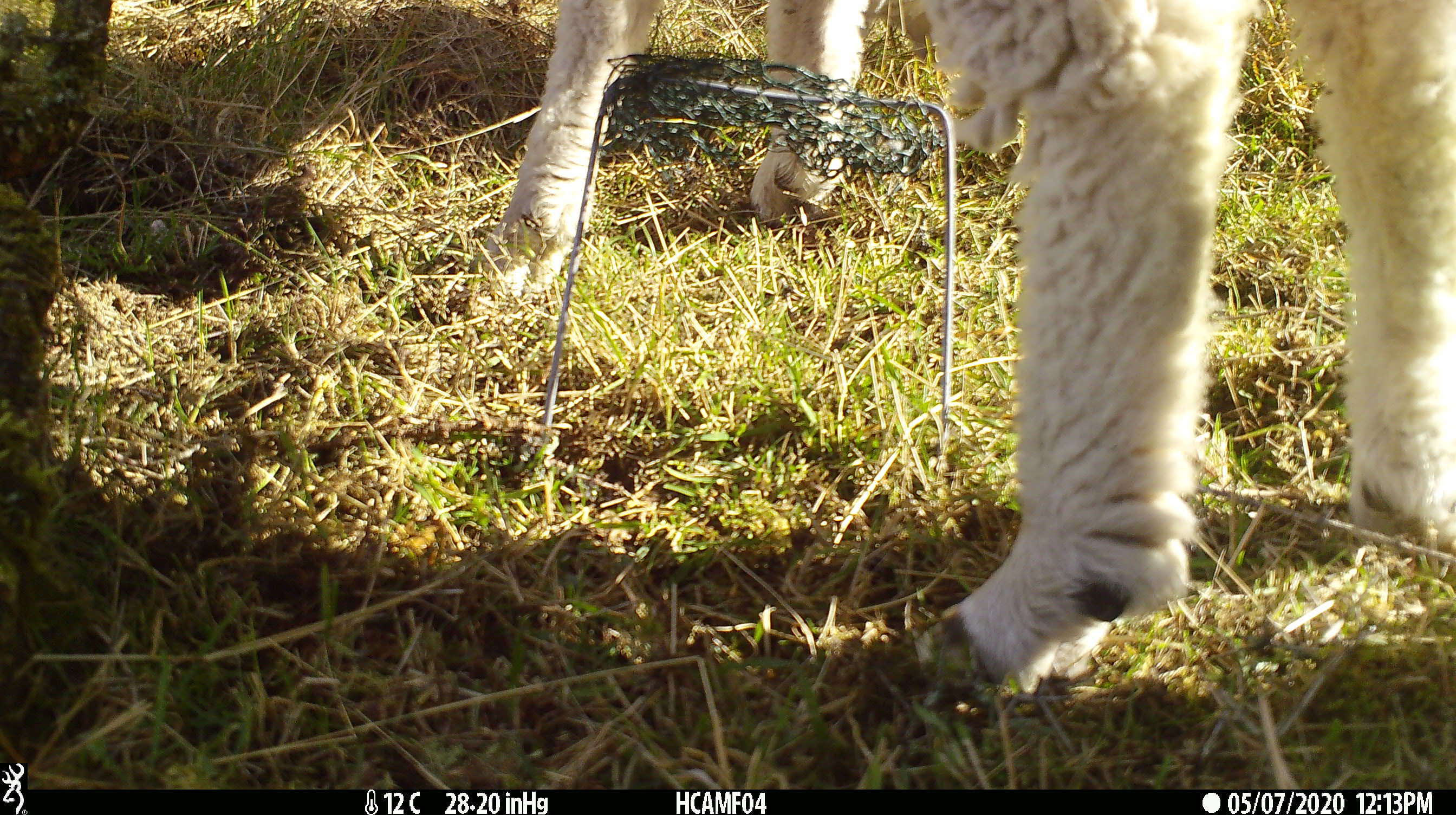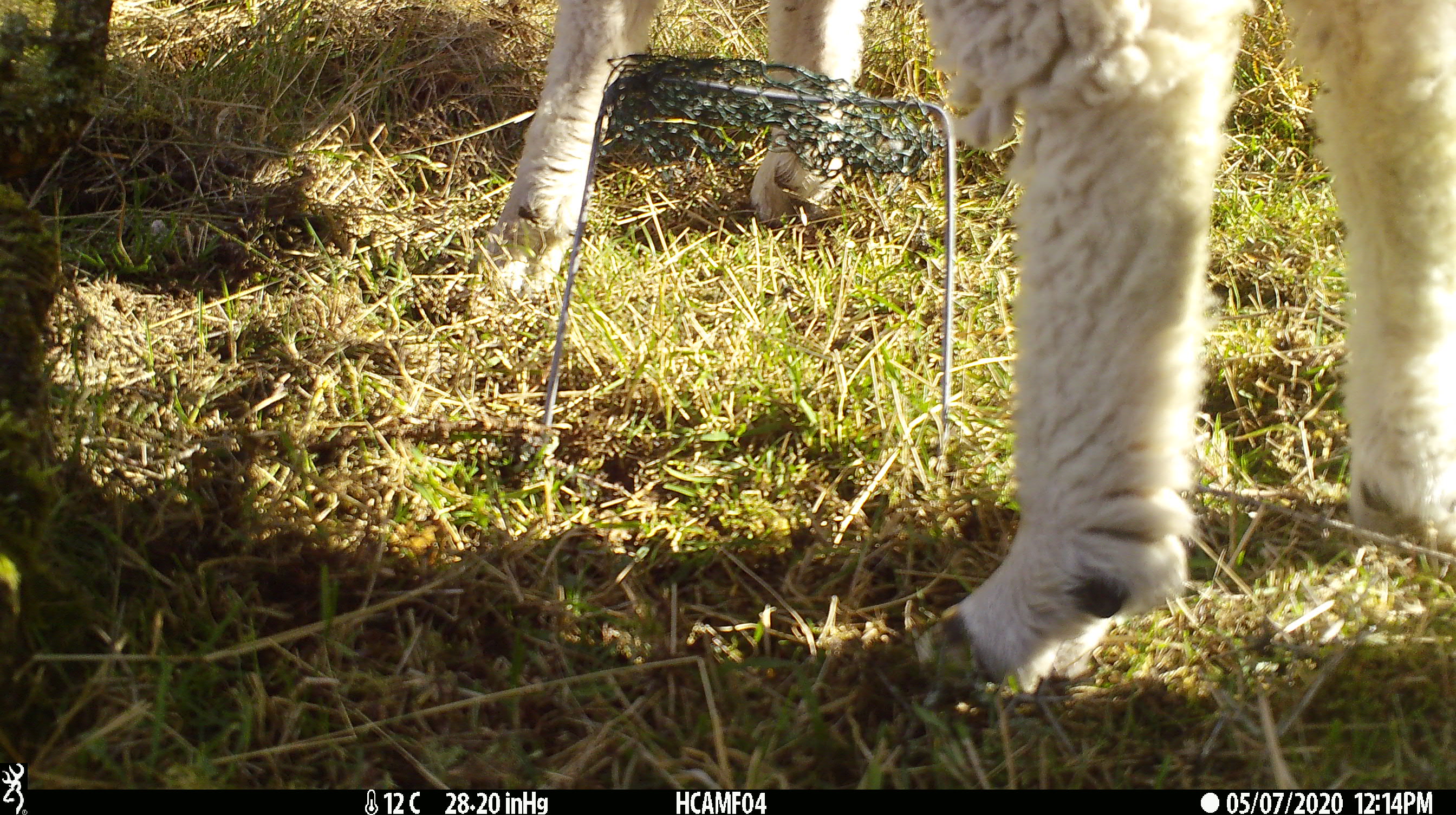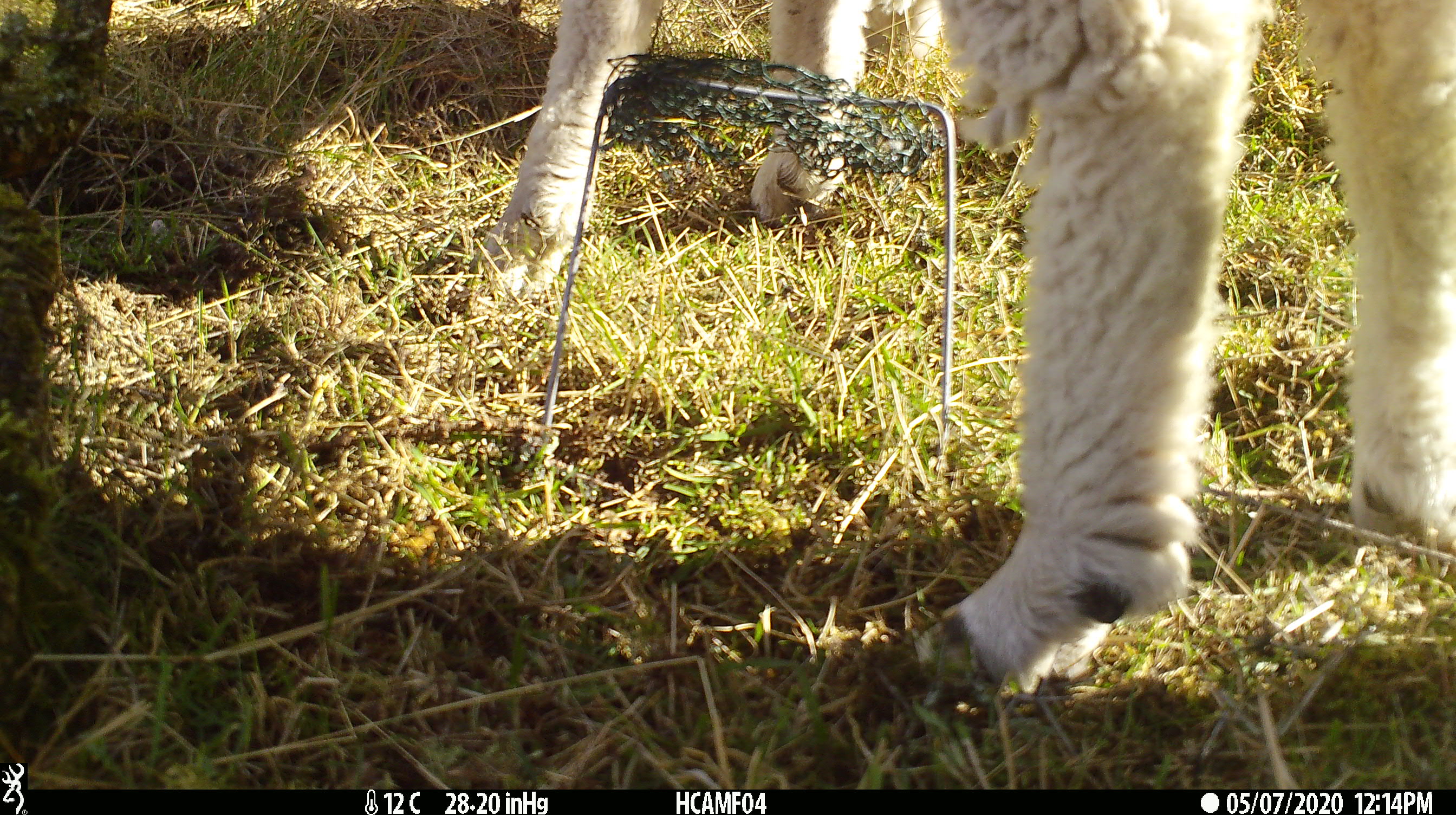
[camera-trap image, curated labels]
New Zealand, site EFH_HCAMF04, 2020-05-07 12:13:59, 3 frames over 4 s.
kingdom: Animalia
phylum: Chordata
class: Mammalia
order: Artiodactyla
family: Bovidae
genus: Ovis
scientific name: Ovis aries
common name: domestic sheep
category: sheep